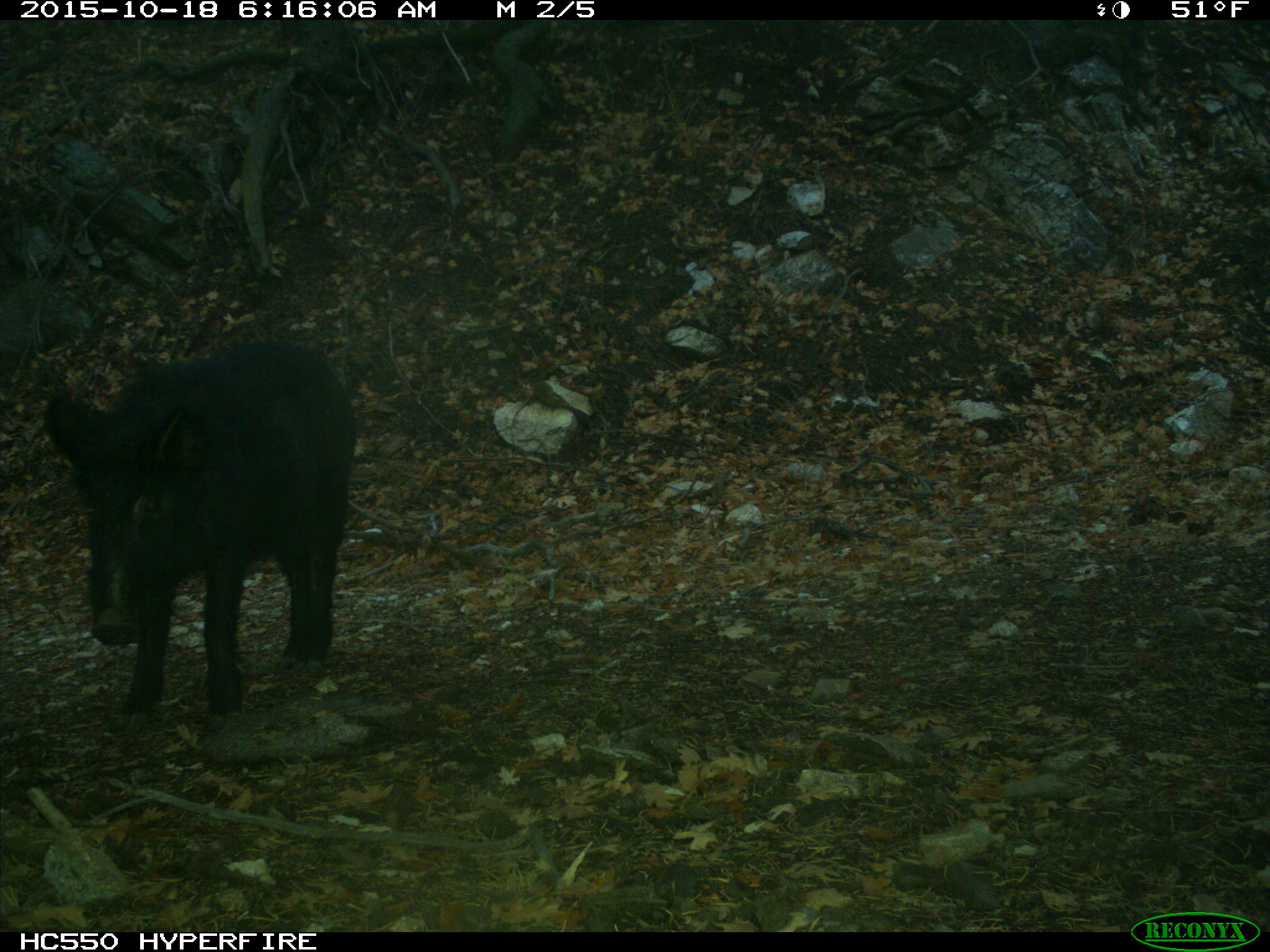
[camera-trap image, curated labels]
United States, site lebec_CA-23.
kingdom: Animalia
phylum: Chordata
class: Mammalia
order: Artiodactyla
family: Suidae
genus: Sus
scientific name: Sus scrofa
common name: wild boar